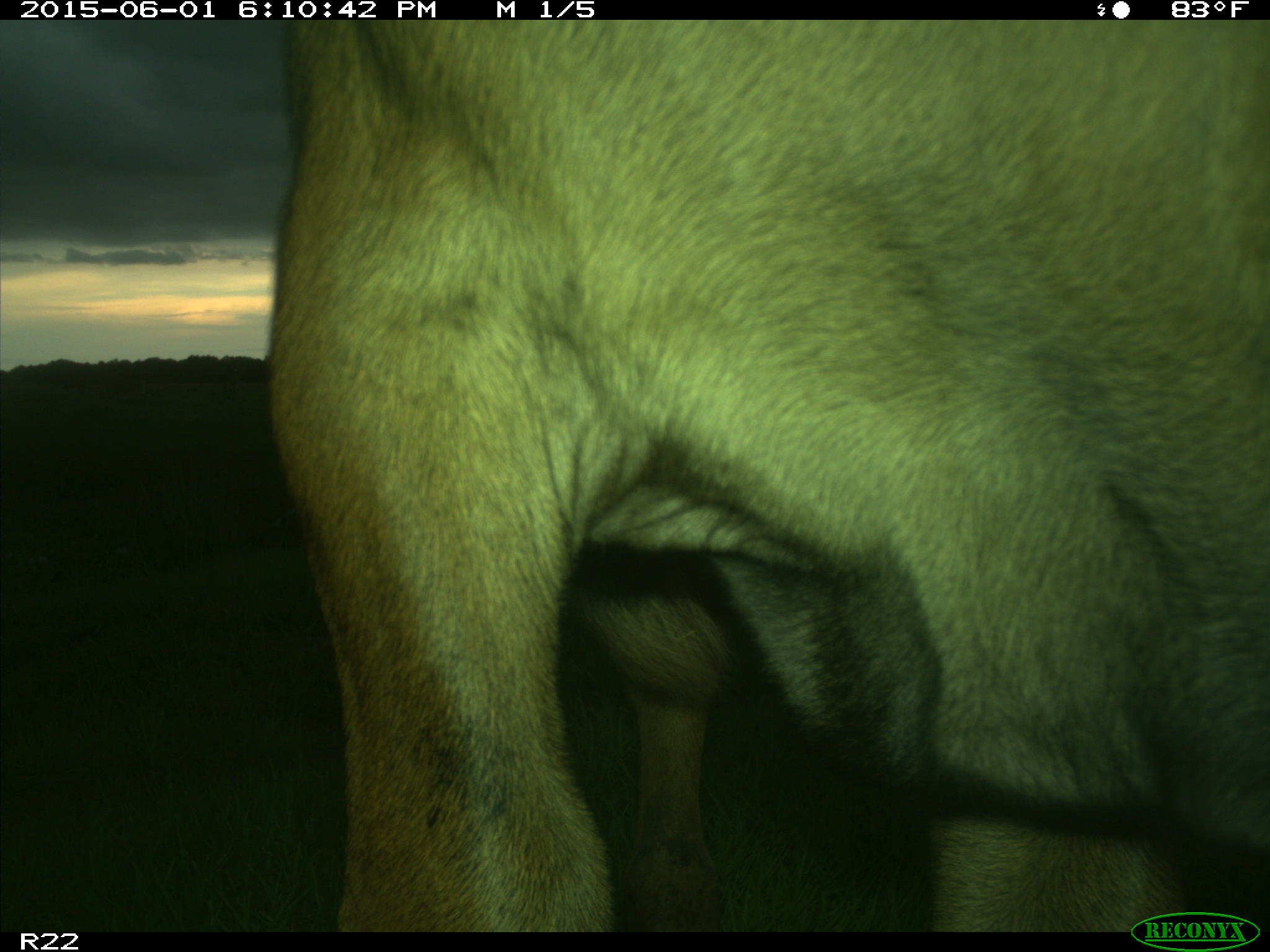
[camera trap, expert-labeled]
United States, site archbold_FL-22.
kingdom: Animalia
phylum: Chordata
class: Mammalia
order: Artiodactyla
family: Bovidae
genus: Bos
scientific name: Bos taurus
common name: domestic cow